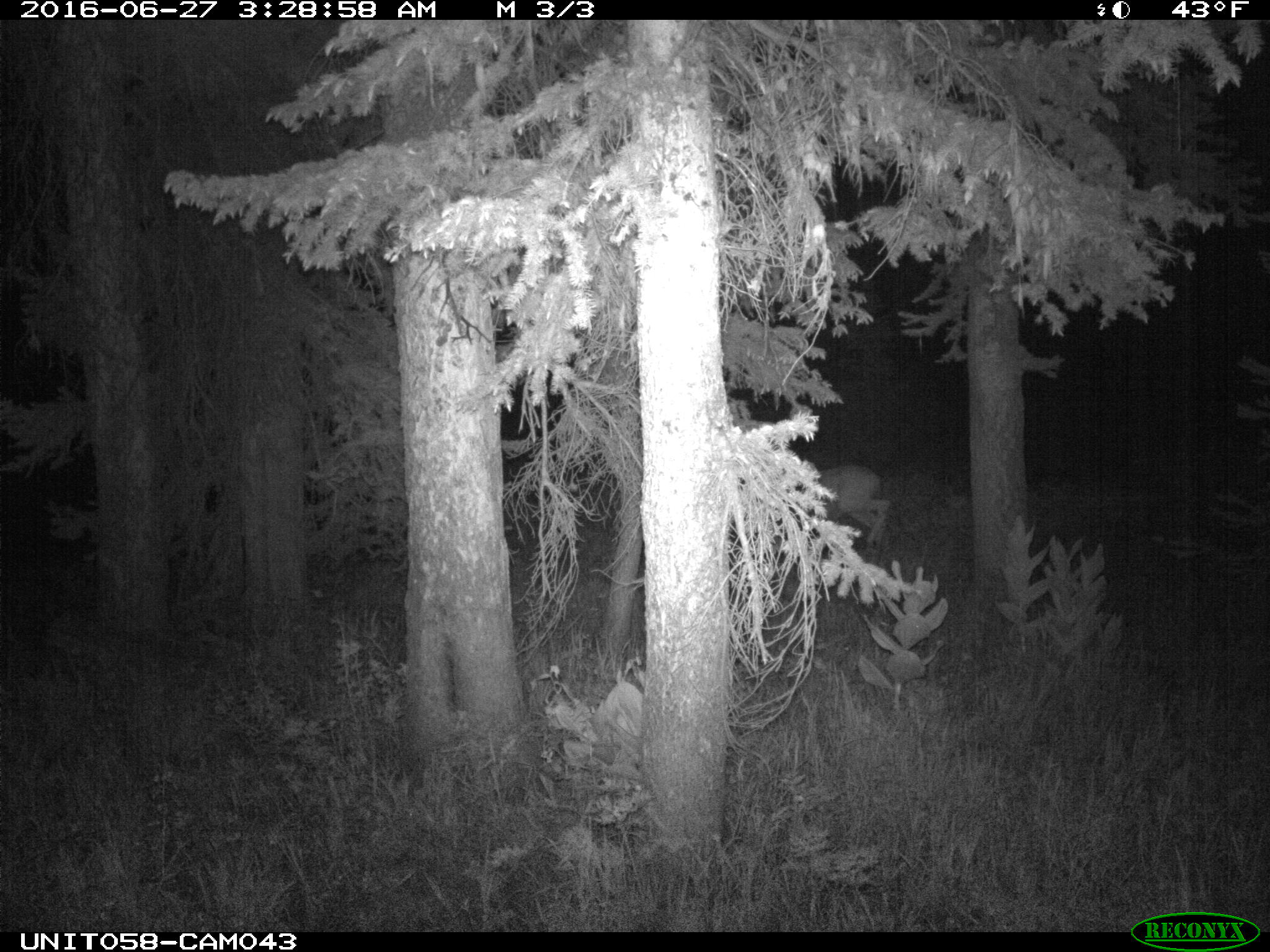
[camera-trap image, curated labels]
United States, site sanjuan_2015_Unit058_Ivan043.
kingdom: Animalia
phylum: Chordata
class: Mammalia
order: Artiodactyla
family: Cervidae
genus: Odocoileus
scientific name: Odocoileus hemionus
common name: mule deer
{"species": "Odocoileus hemionus (mule deer)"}